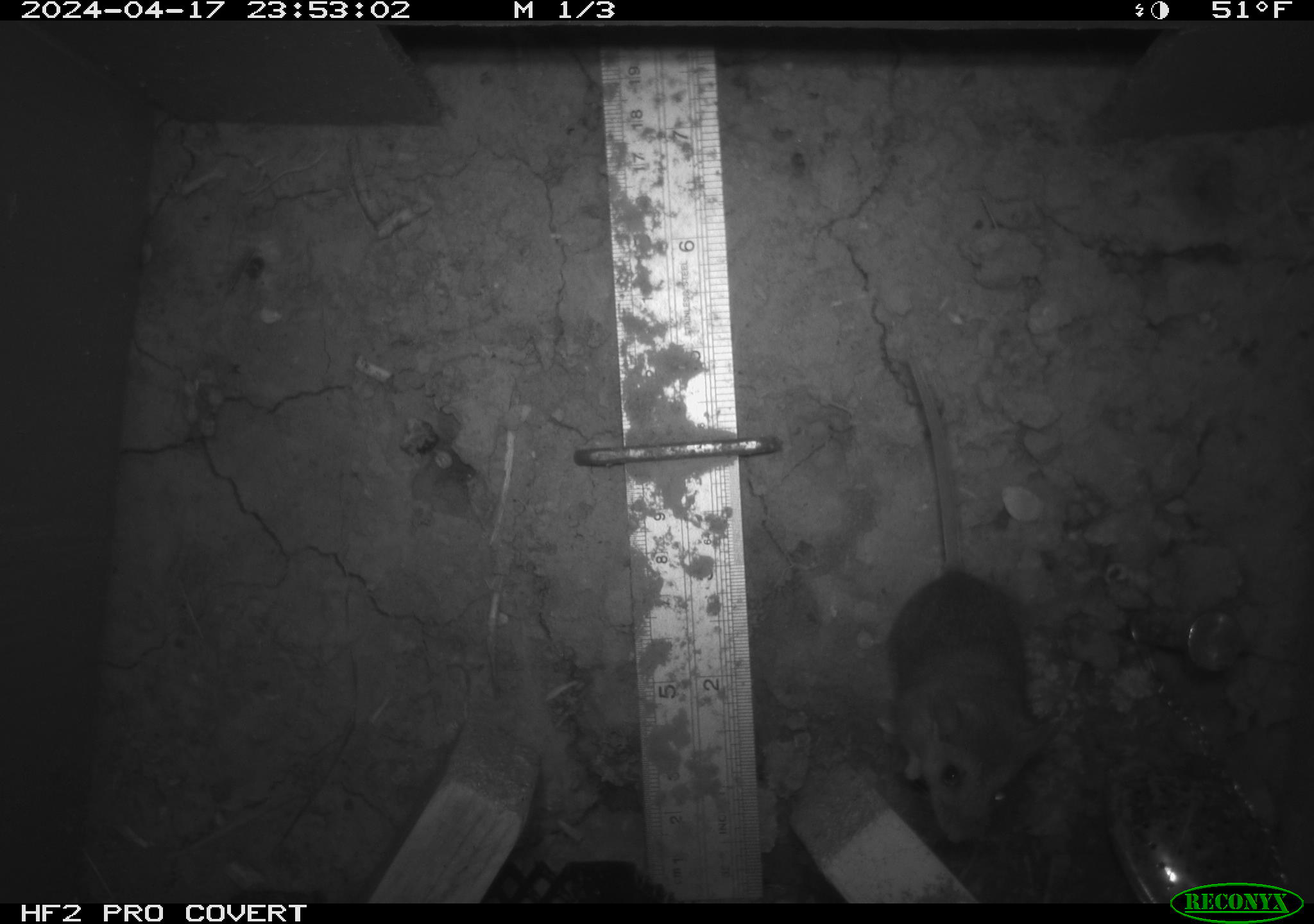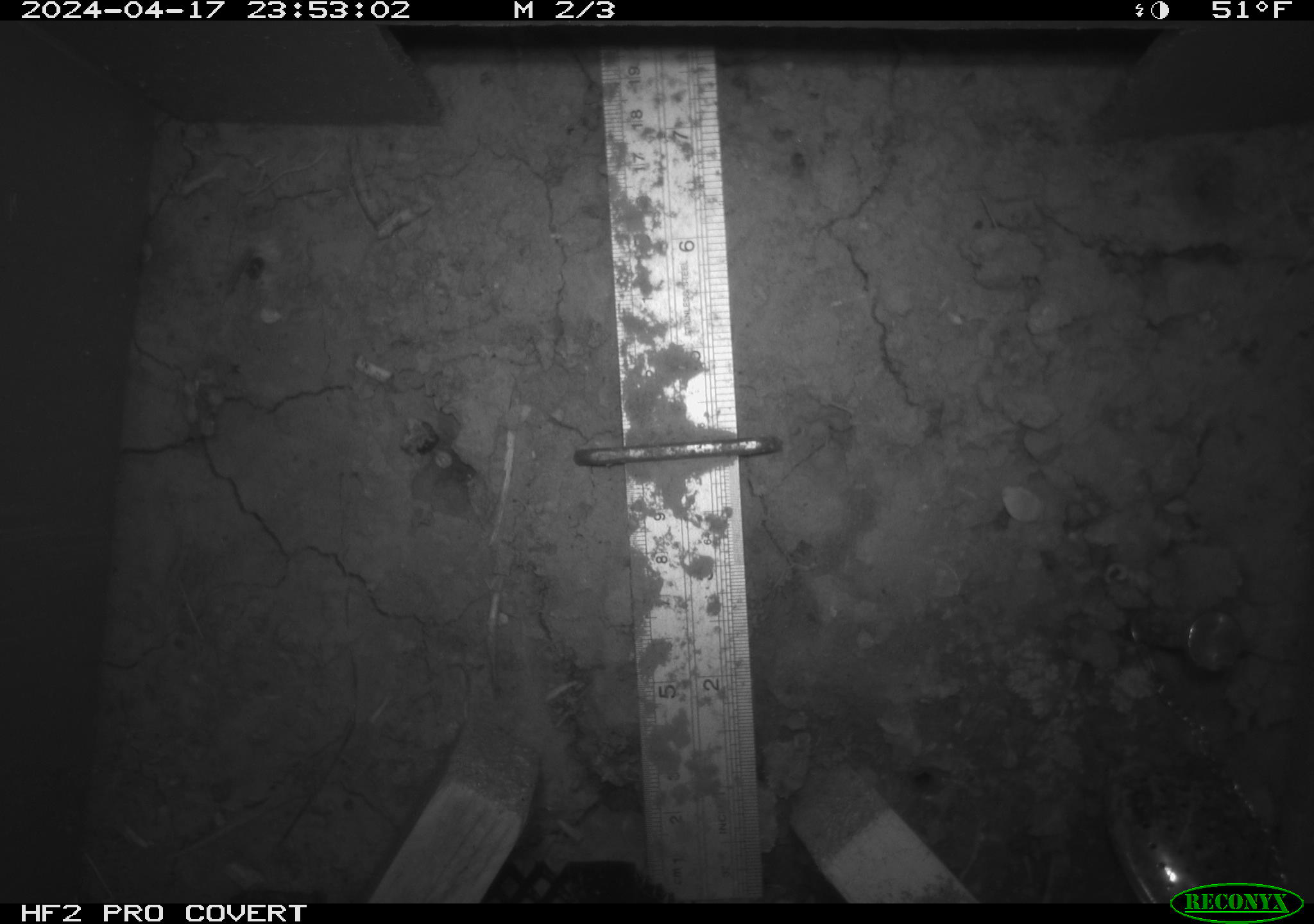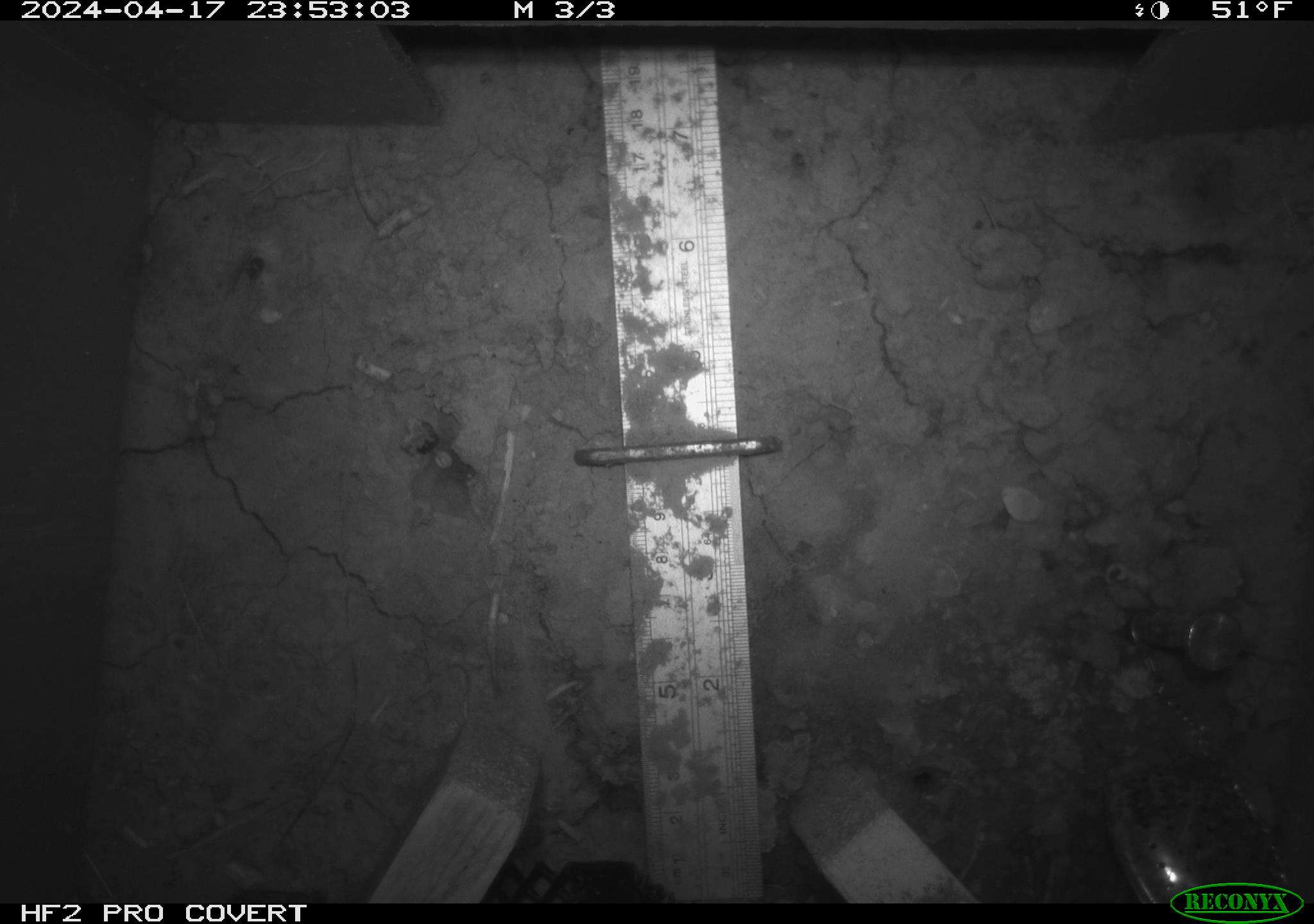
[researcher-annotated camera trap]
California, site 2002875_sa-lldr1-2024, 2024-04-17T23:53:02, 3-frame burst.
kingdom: Animalia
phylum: Chordata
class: Mammalia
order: Rodentia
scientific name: Rodentia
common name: mouse species